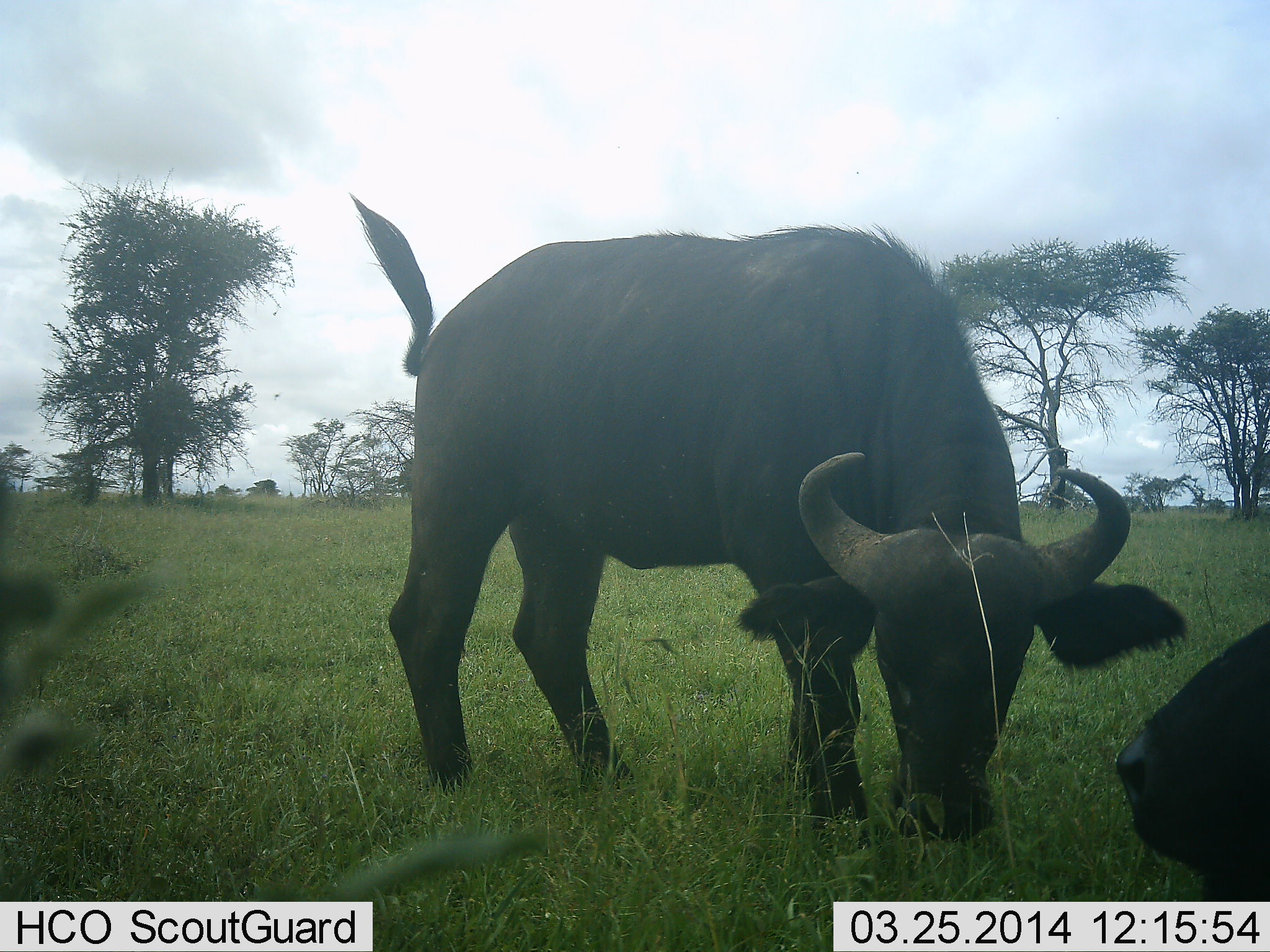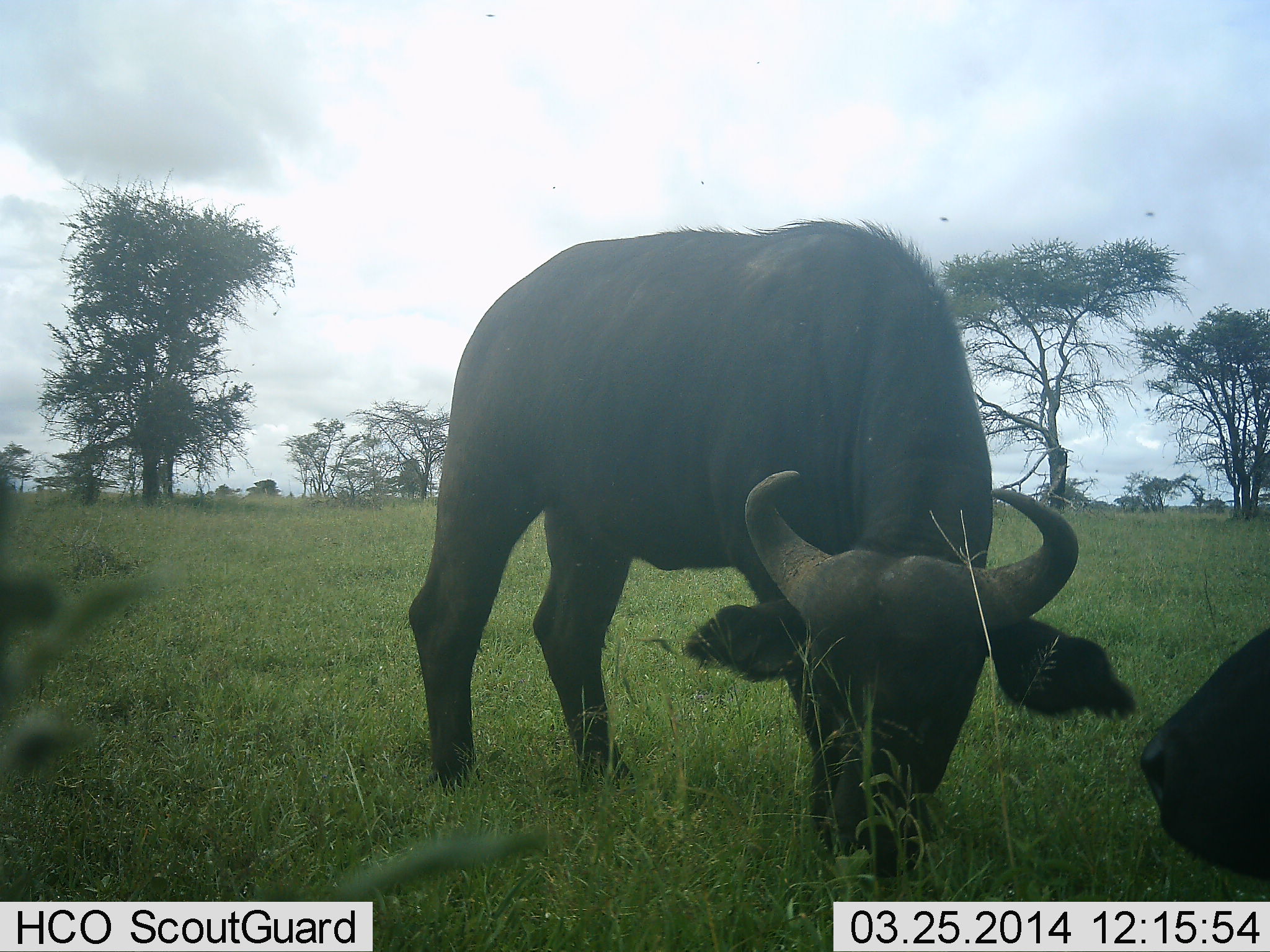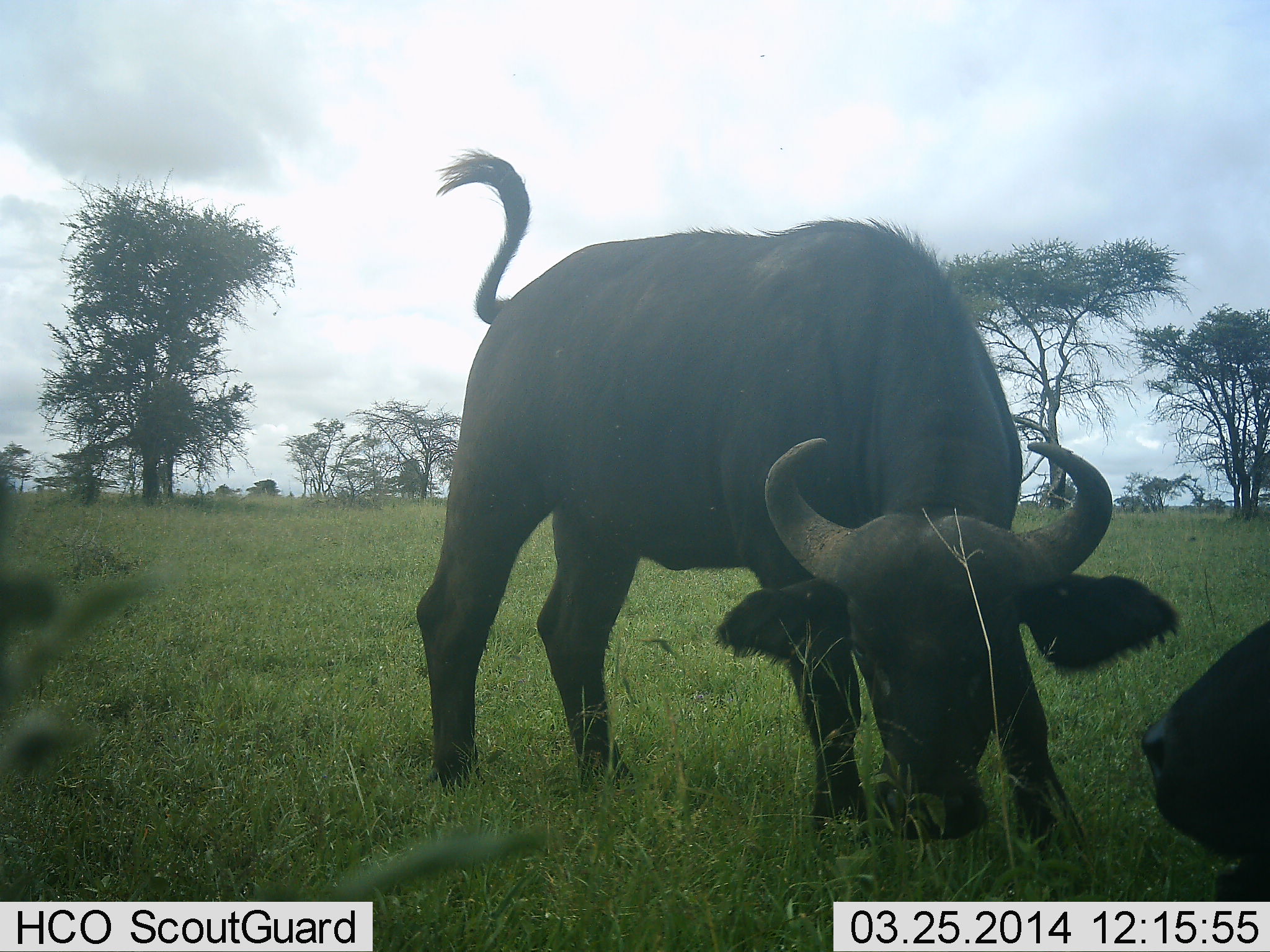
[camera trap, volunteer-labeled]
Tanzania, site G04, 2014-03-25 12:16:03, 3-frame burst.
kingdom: Animalia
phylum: Chordata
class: Mammalia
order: Artiodactyla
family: Bovidae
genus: Syncerus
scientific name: Syncerus caffer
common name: cape buffalo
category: buffalo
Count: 2.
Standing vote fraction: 10%.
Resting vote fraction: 50%.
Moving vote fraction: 0%.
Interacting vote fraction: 0%.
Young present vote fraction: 0%.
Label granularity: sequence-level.